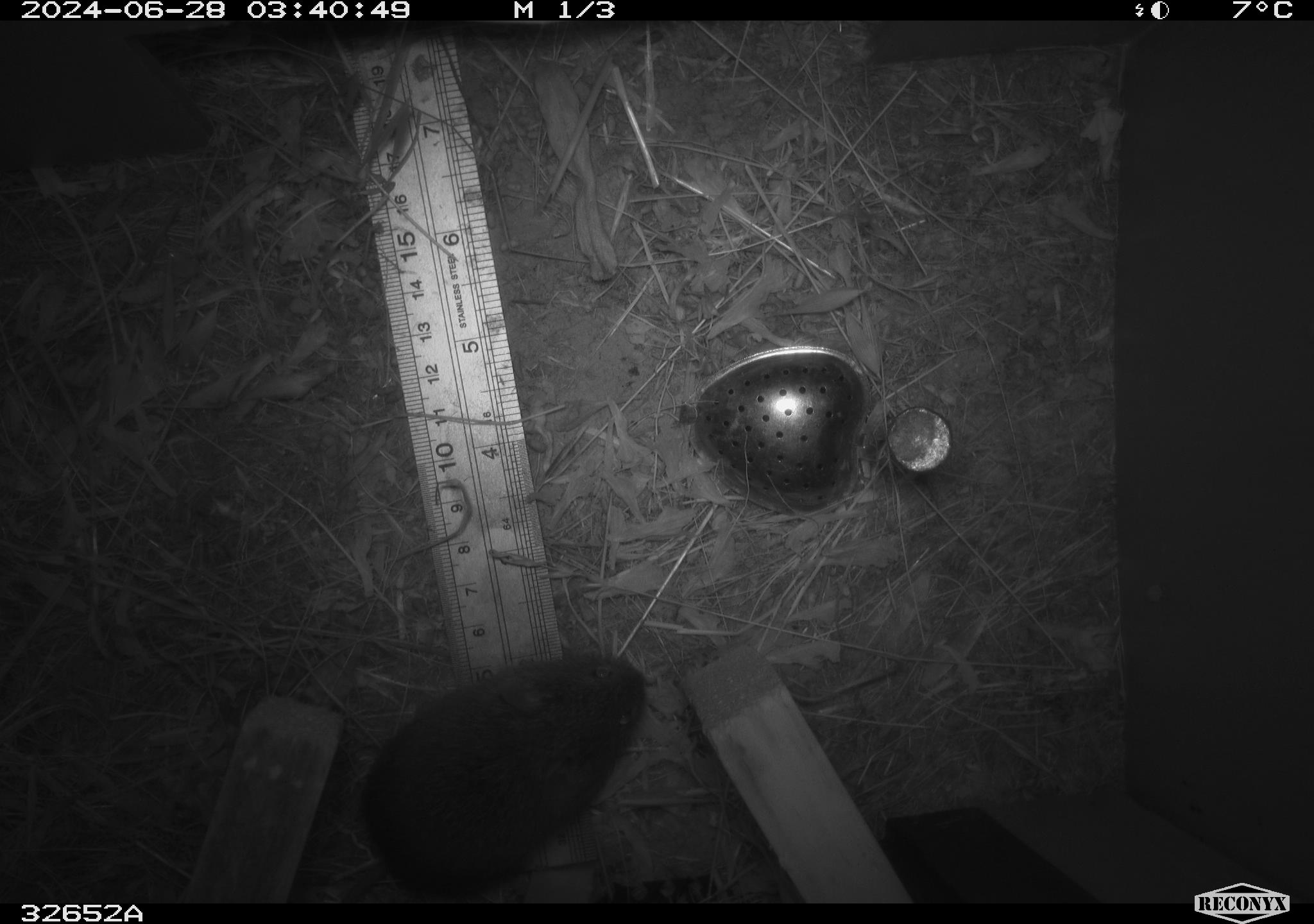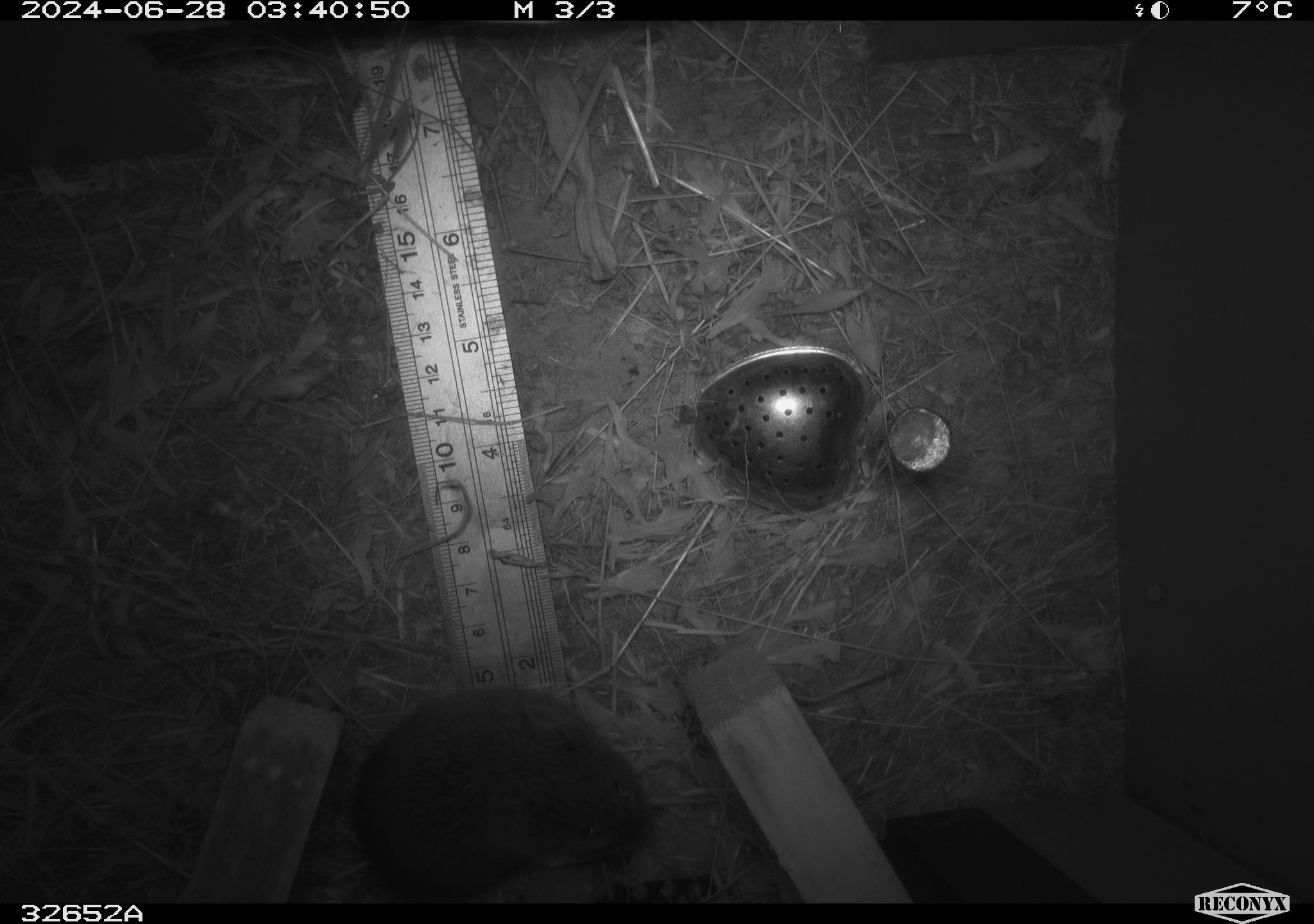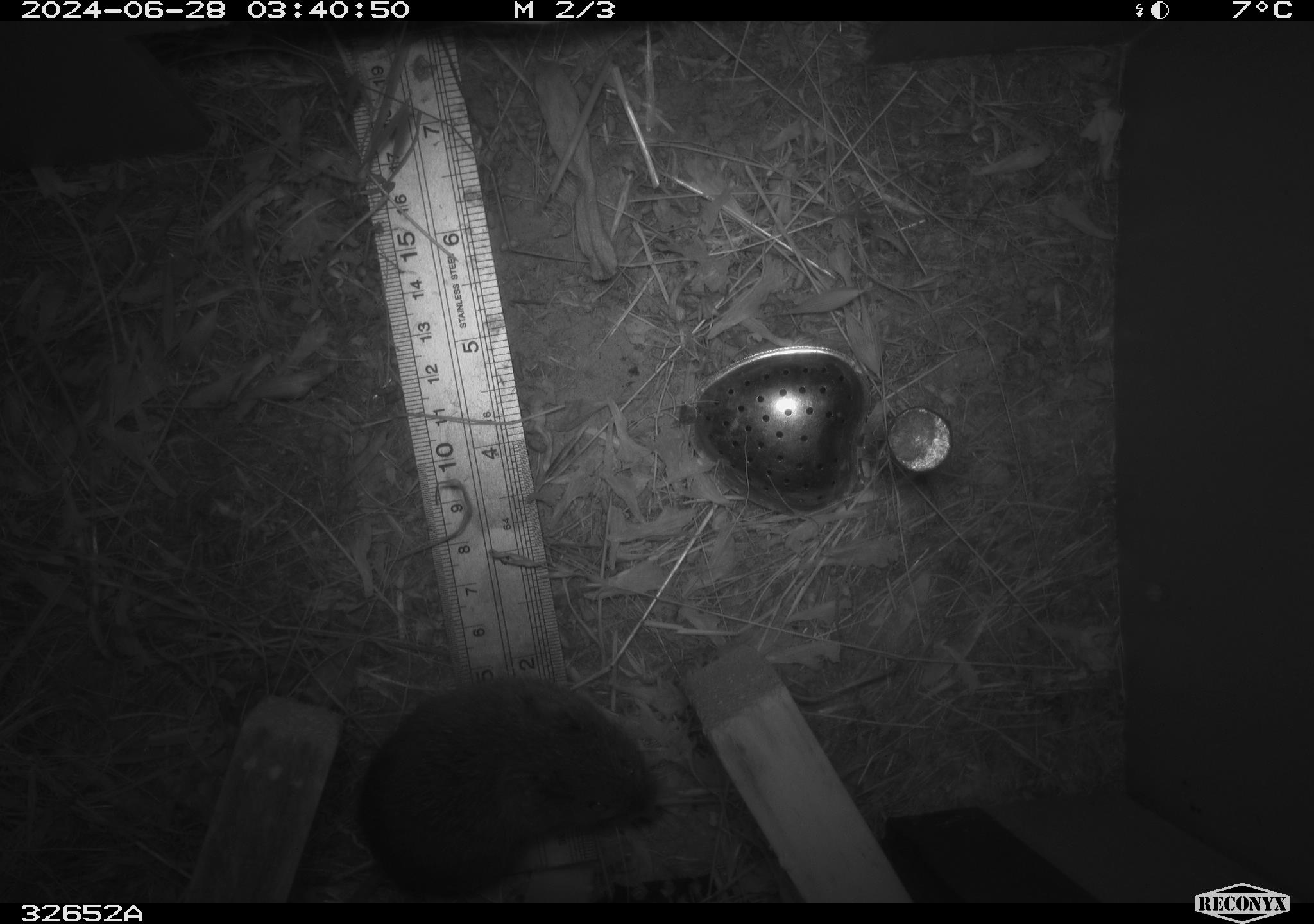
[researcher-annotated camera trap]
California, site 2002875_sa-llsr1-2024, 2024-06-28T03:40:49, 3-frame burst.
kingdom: Animalia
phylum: Chordata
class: Mammalia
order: Rodentia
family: Cricetidae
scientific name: Arvicolinae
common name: voles, lemmings, and muskrats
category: arvicolinae subfamily